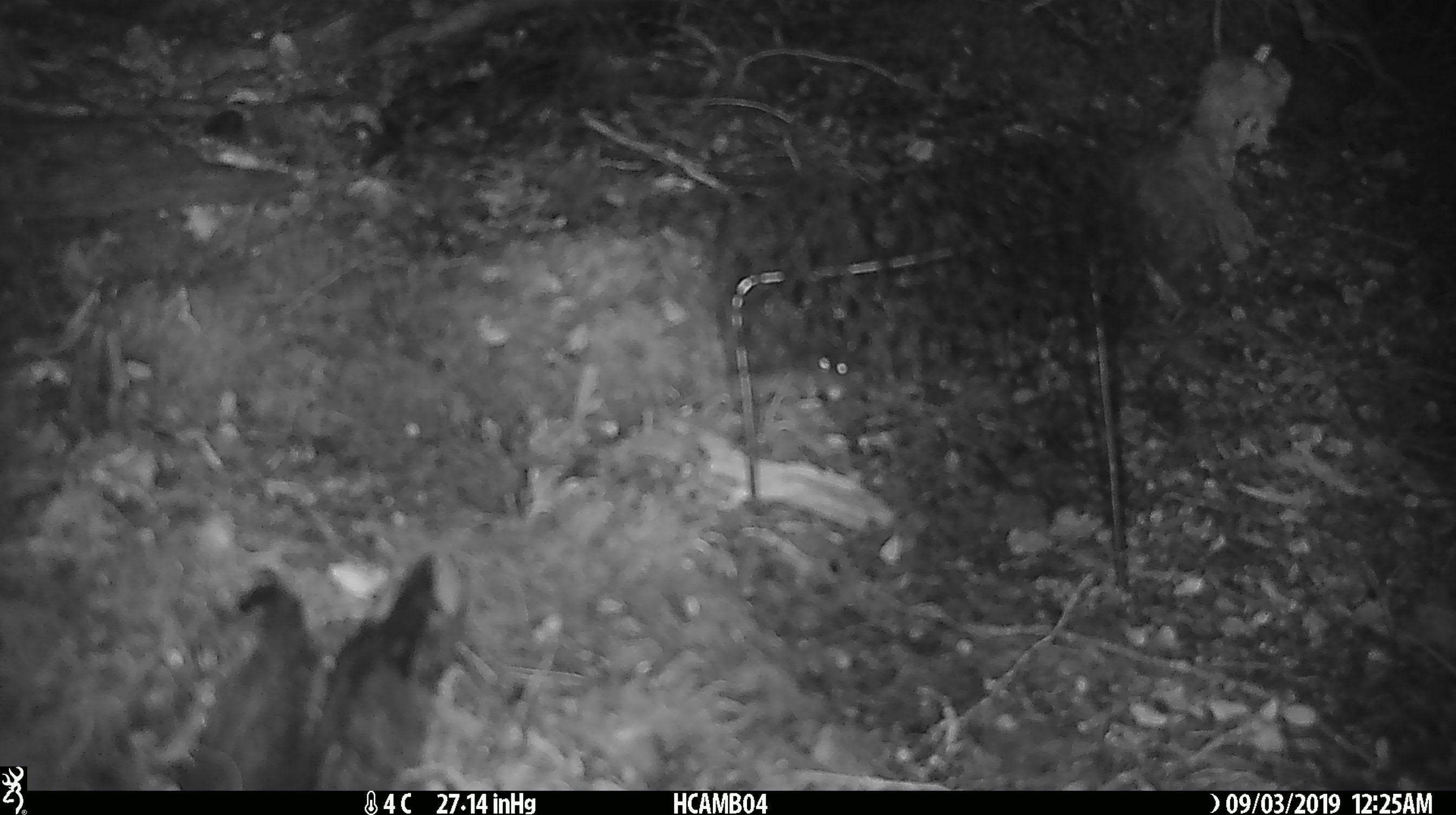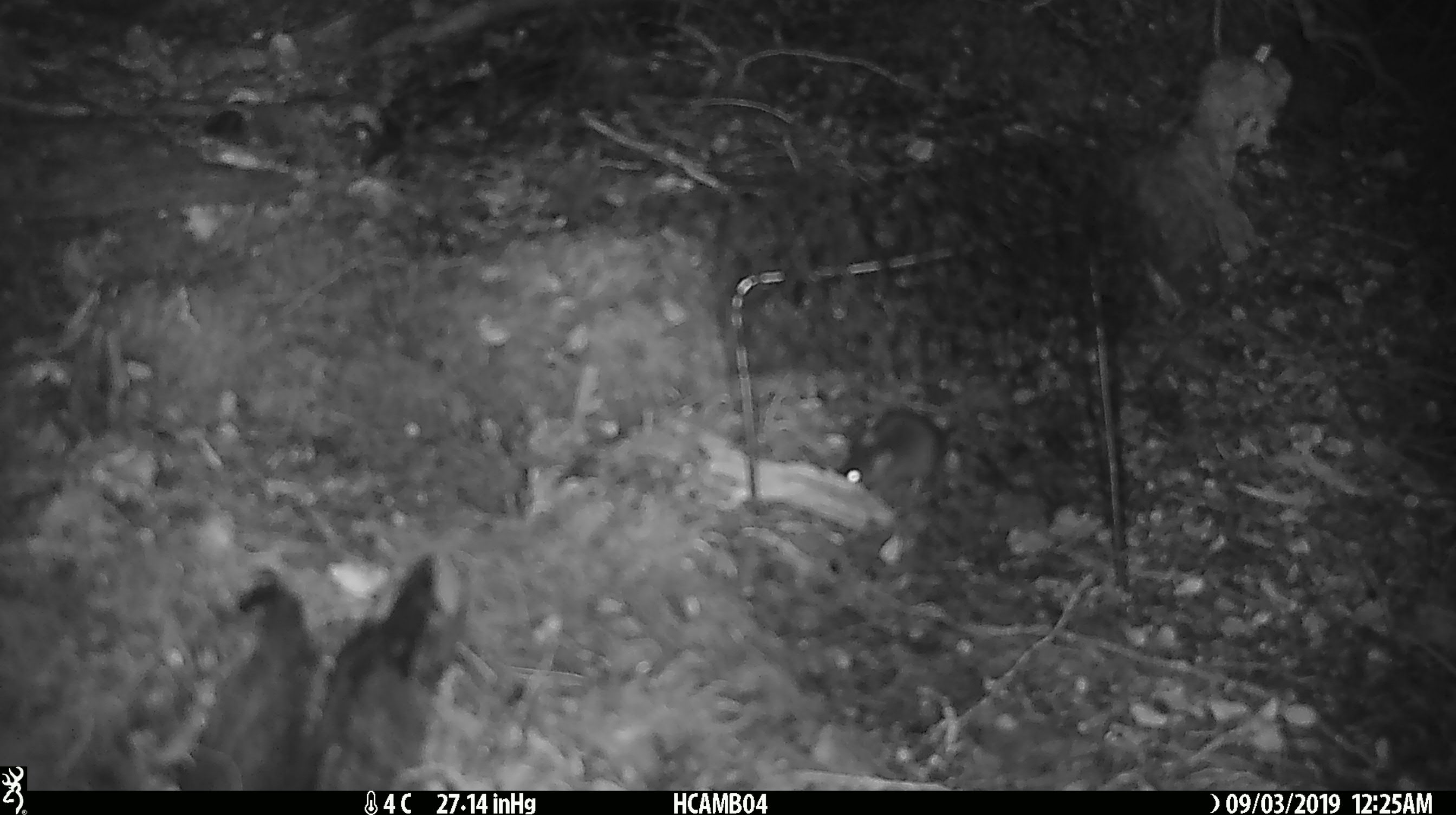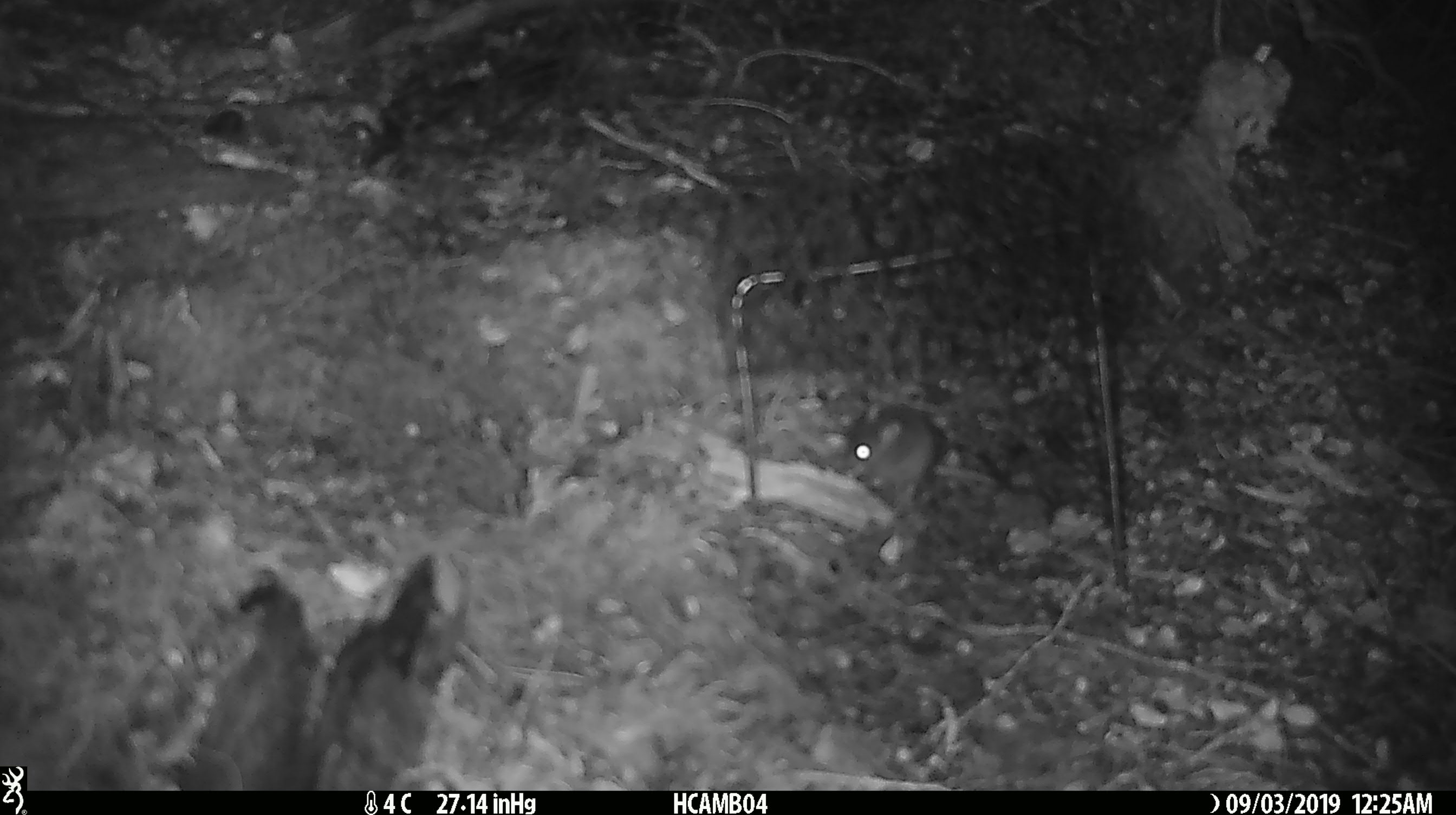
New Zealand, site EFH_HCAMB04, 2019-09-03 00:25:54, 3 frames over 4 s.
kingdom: Animalia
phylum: Chordata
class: Mammalia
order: Rodentia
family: Muridae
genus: Mus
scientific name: Mus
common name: mouse